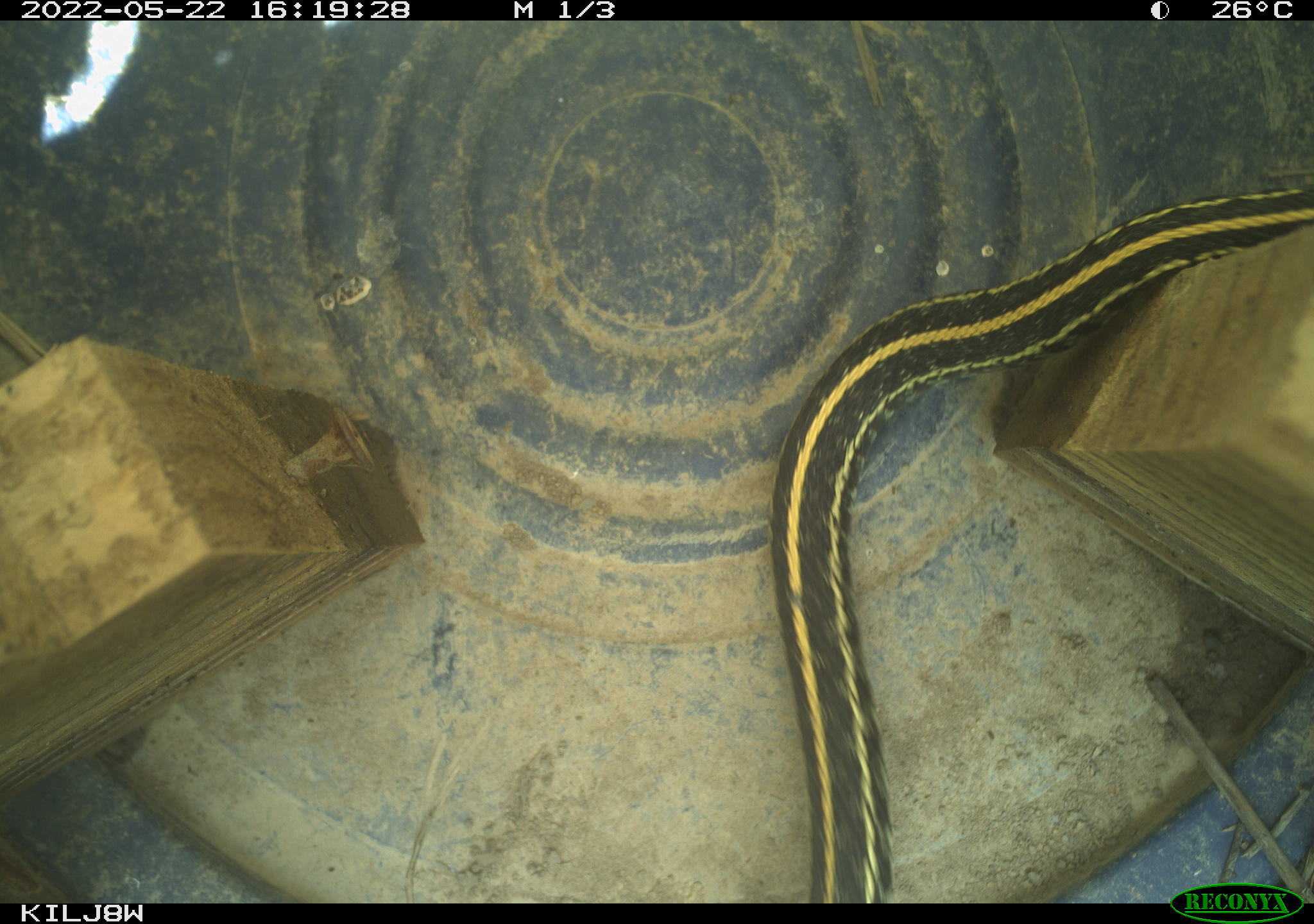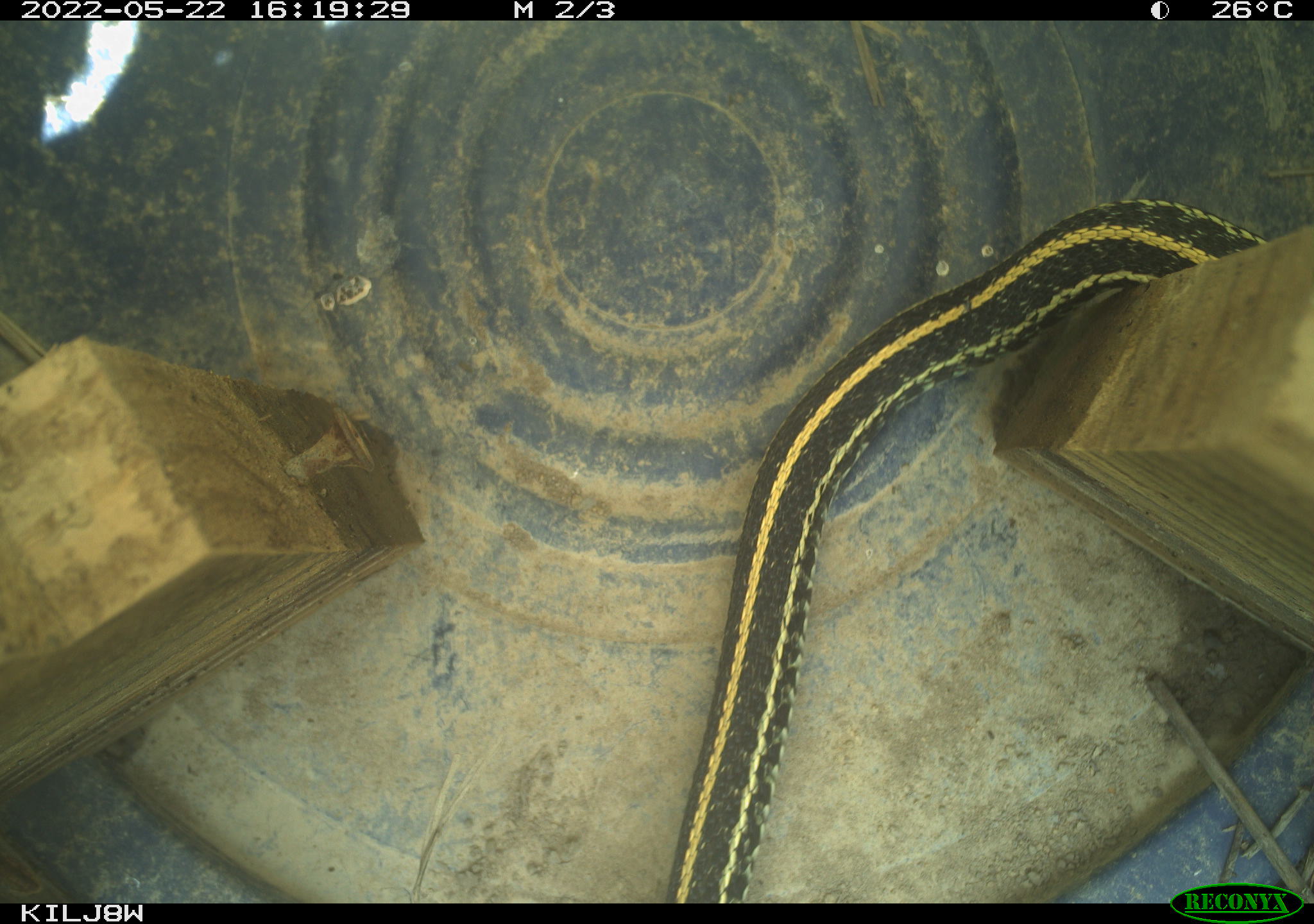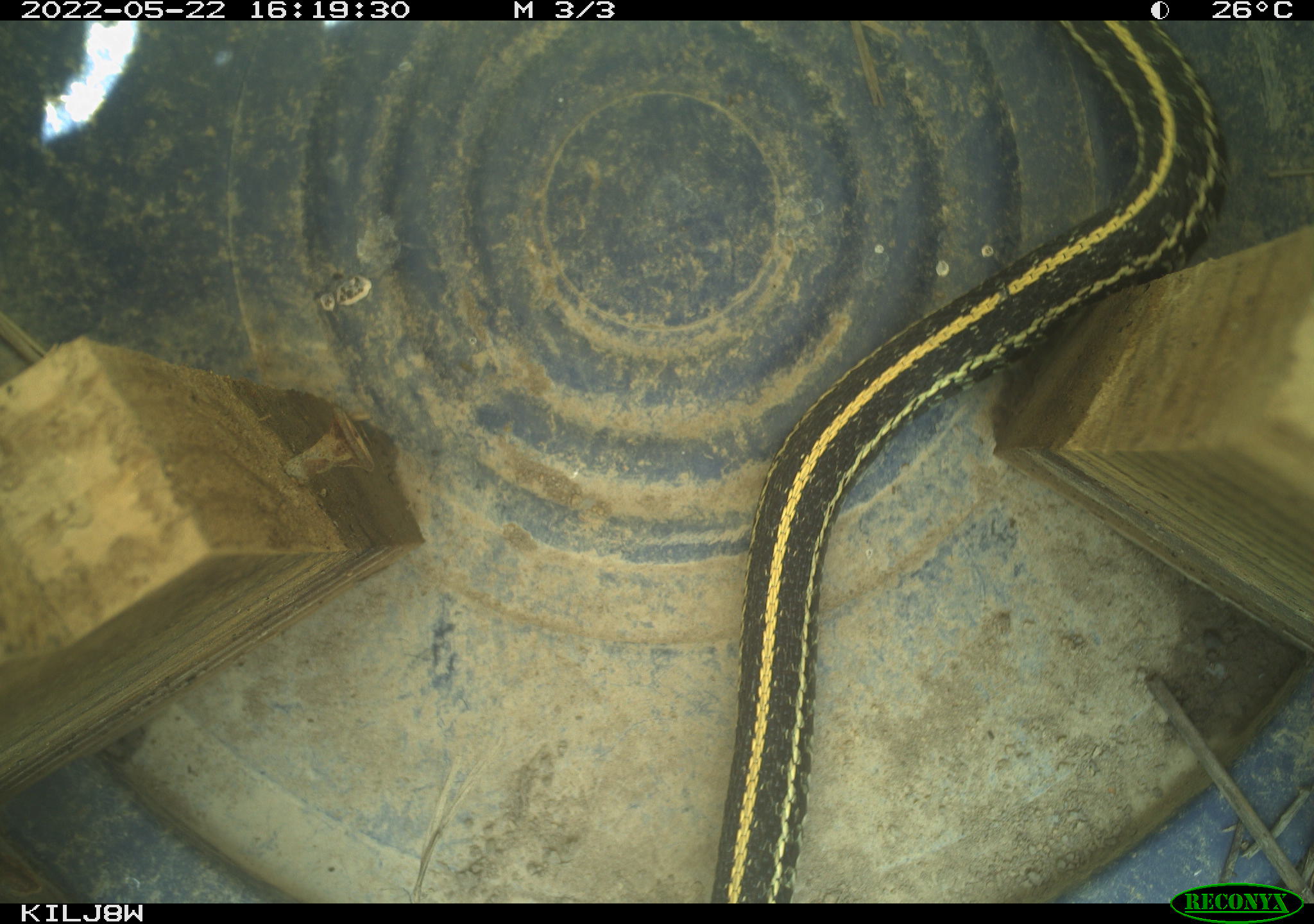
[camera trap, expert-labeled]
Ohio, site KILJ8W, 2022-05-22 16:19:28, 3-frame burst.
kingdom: Animalia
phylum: Chordata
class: Reptilia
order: Squamata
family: Colubridae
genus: Thamnophis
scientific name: Thamnophis radix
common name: plains gartersnake